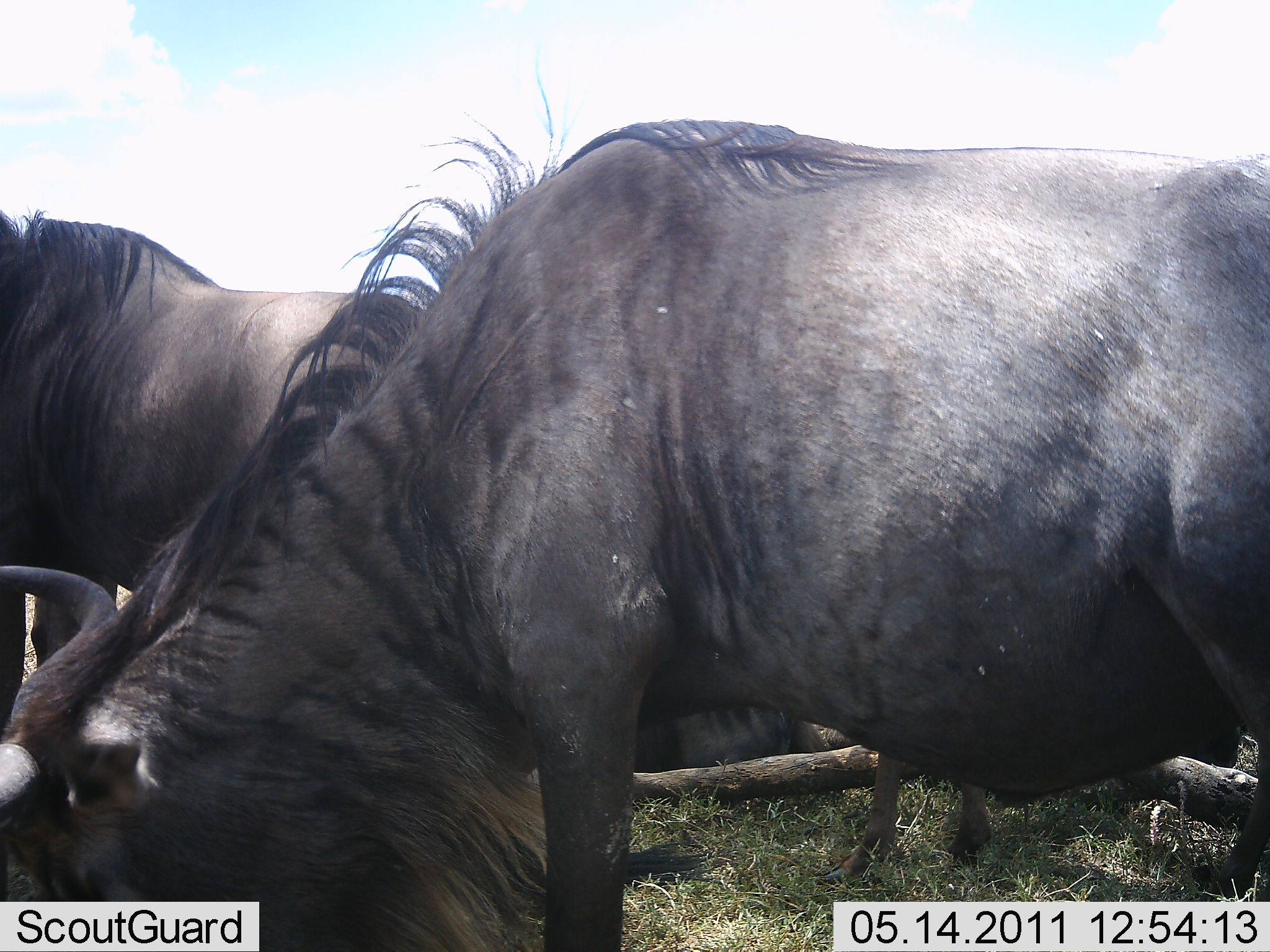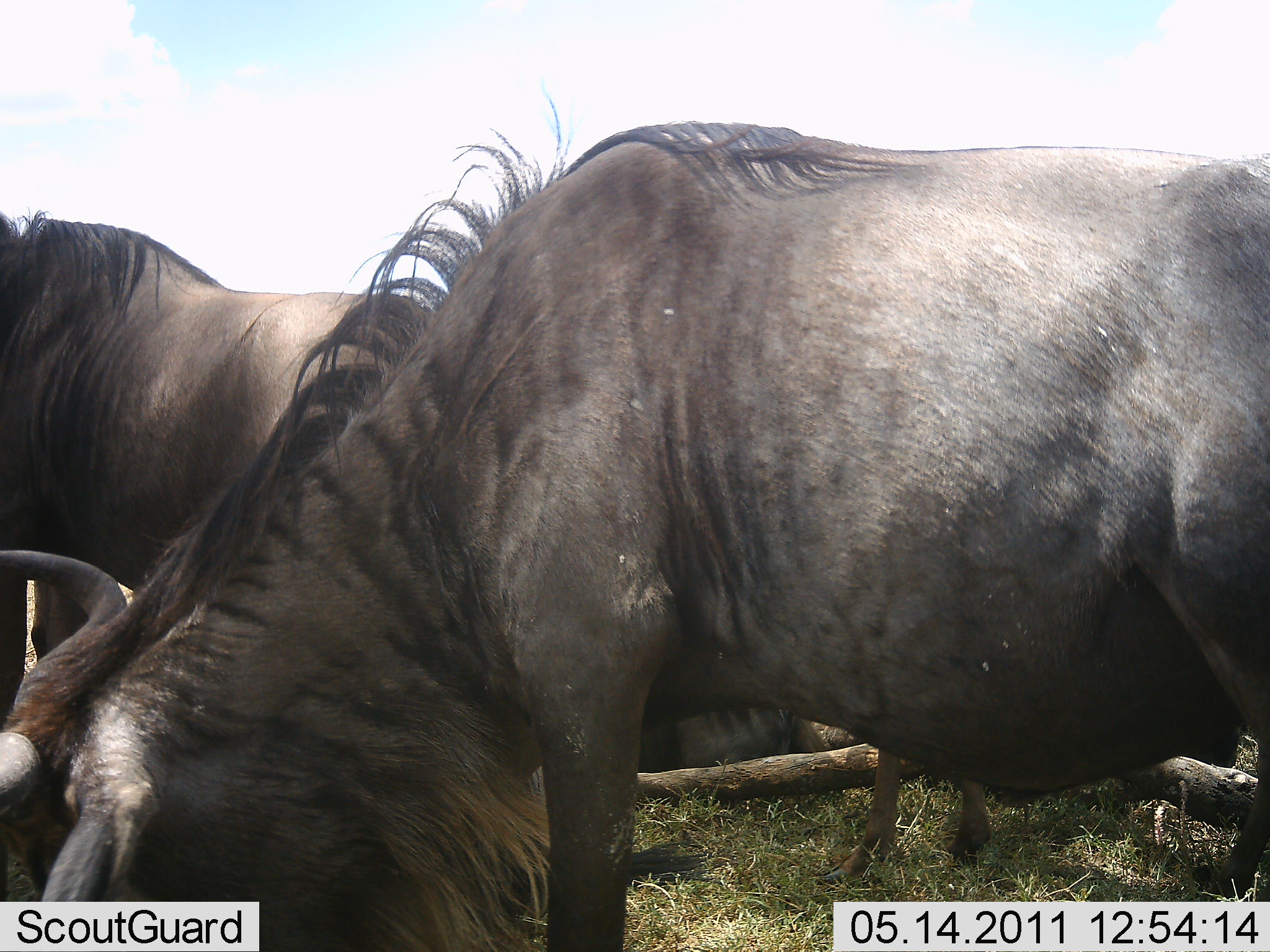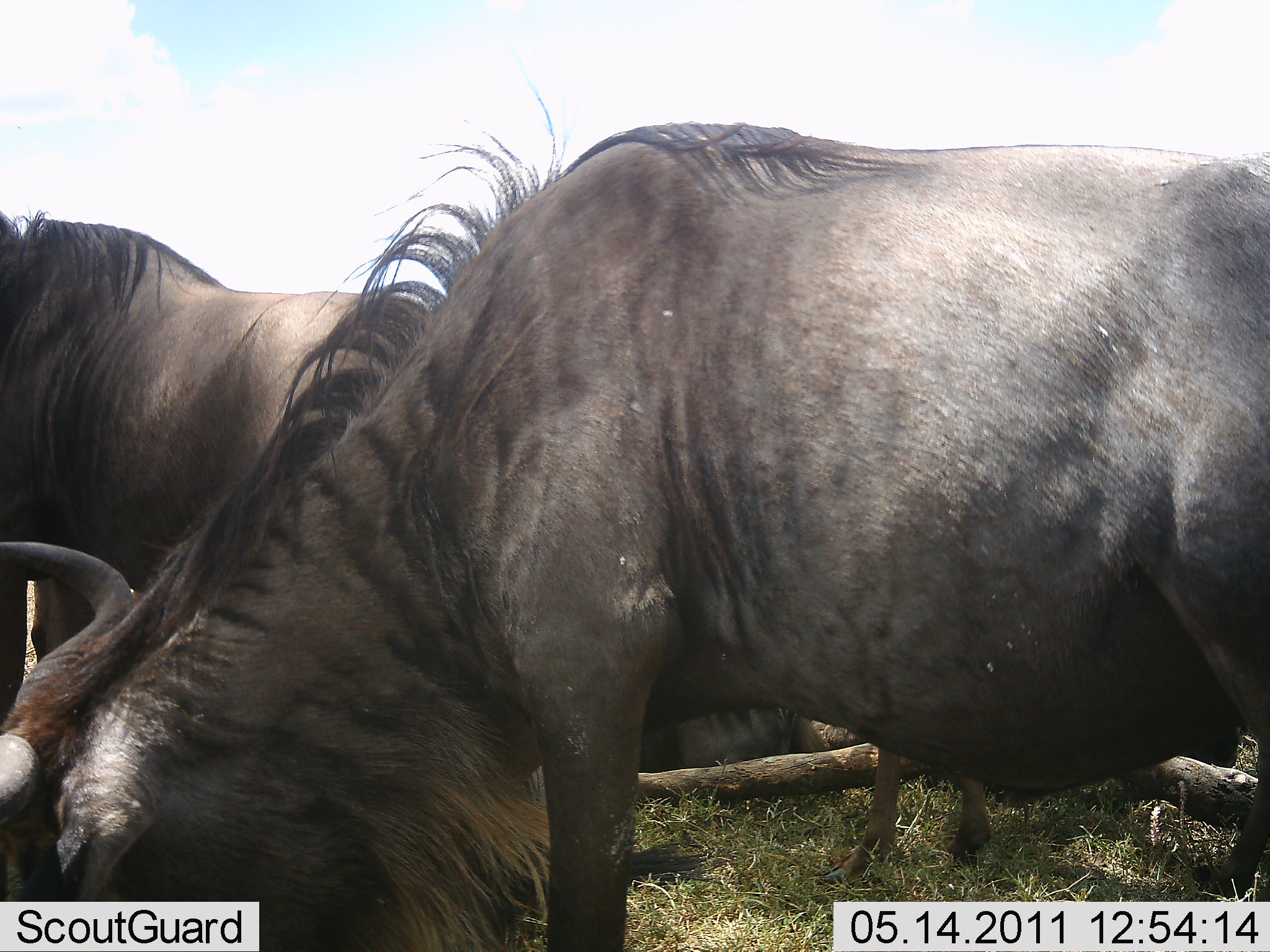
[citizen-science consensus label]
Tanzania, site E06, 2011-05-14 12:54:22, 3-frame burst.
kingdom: Animalia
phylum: Chordata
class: Mammalia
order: Artiodactyla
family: Bovidae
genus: Connochaetes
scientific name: Connochaetes taurinus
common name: blue wildebeest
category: wildebeest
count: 3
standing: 70%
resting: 30%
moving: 0%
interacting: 0%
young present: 0%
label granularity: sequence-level